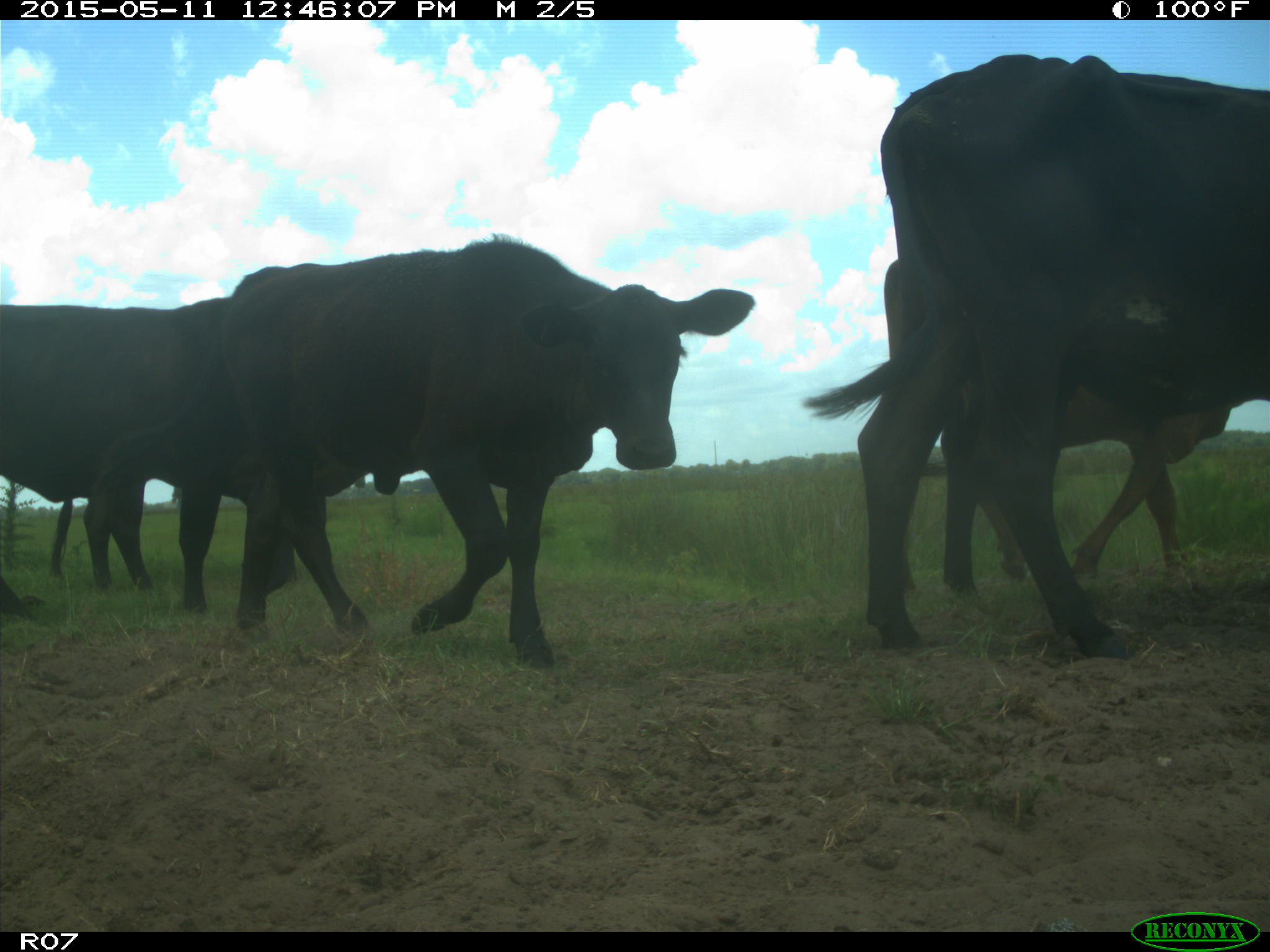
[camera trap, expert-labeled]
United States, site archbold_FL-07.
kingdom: Animalia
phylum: Chordata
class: Mammalia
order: Artiodactyla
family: Bovidae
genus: Bos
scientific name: Bos taurus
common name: domestic cow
Bos taurus (domestic cow).